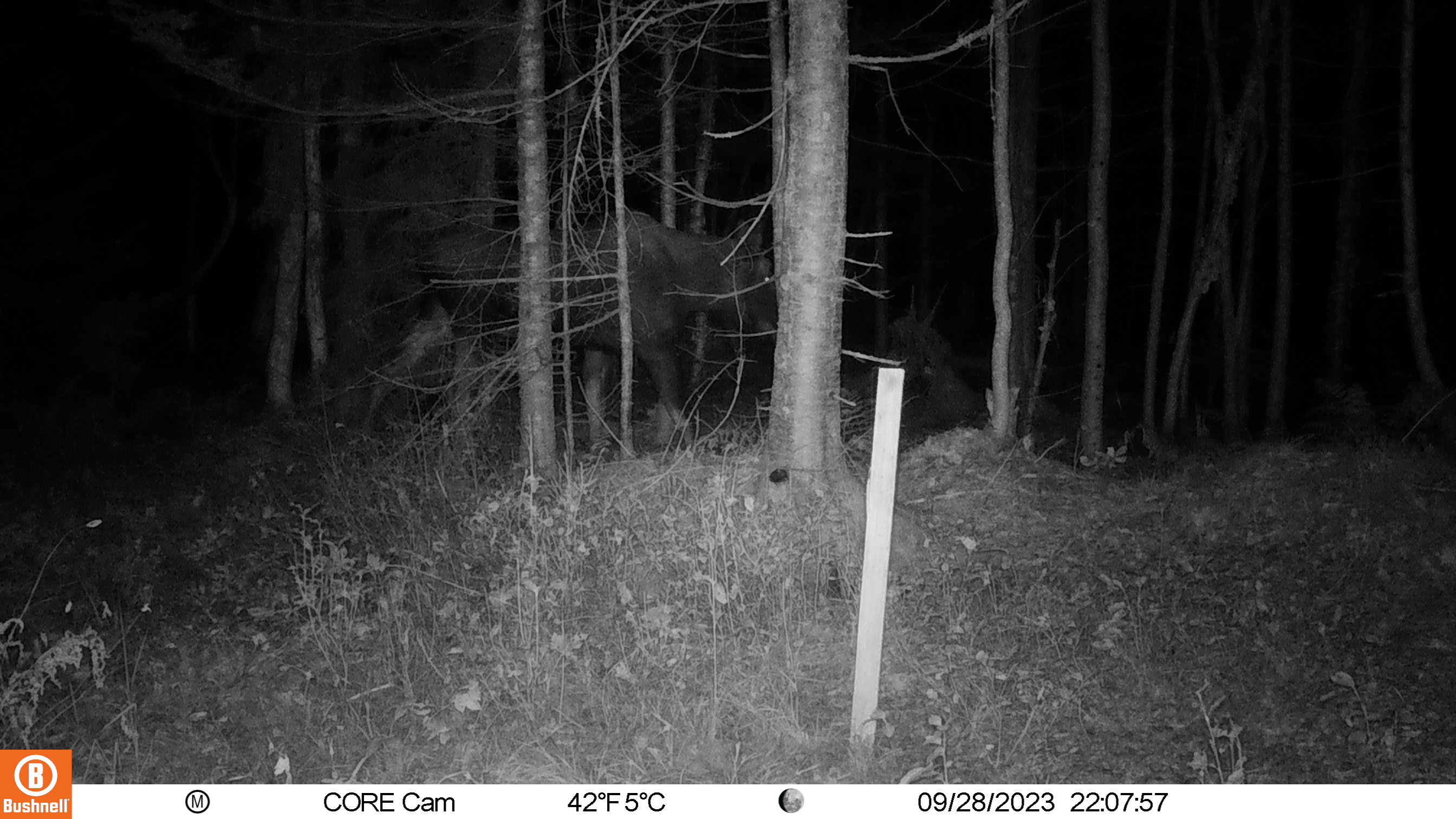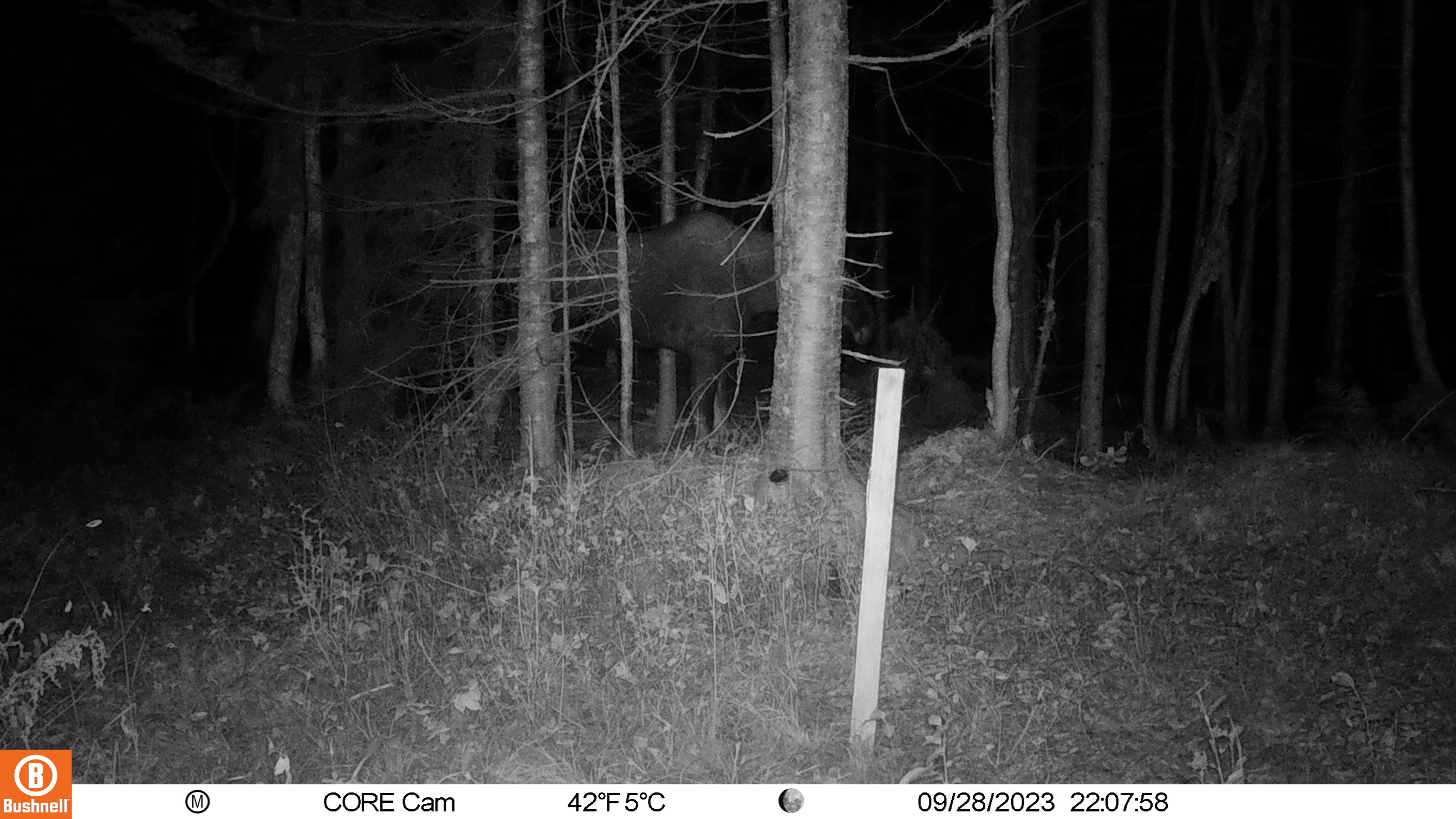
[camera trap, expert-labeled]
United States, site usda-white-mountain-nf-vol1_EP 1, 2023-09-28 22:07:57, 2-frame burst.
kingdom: Animalia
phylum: Chordata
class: Mammalia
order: Artiodactyla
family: Cervidae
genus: Alces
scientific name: Alces alces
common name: moose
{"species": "moose (Alces alces)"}